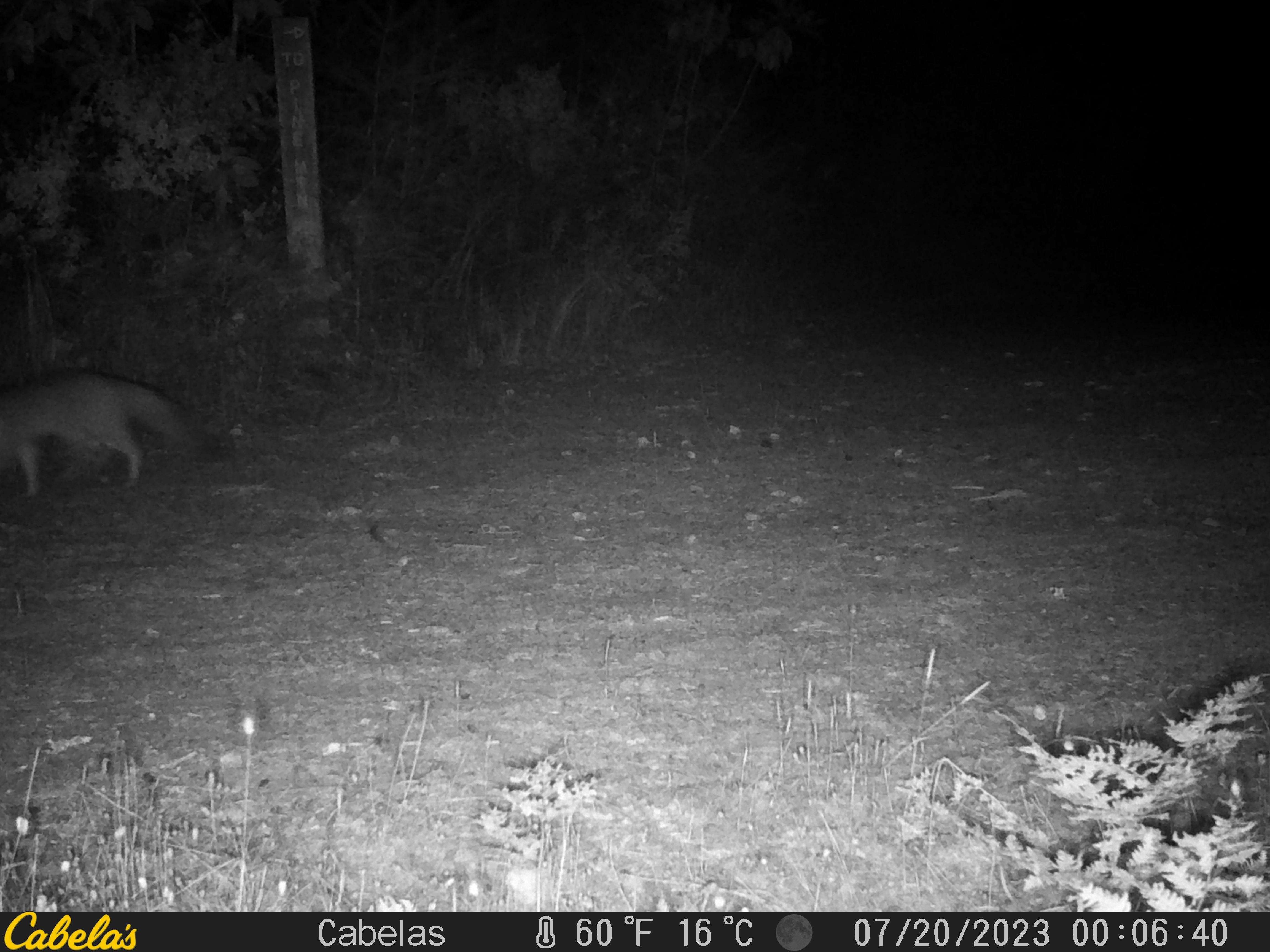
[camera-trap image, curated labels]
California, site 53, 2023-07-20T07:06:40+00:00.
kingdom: Animalia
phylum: Chordata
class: Mammalia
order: Carnivora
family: Canidae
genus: Urocyon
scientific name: Urocyon cinereoargenteus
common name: gray fox